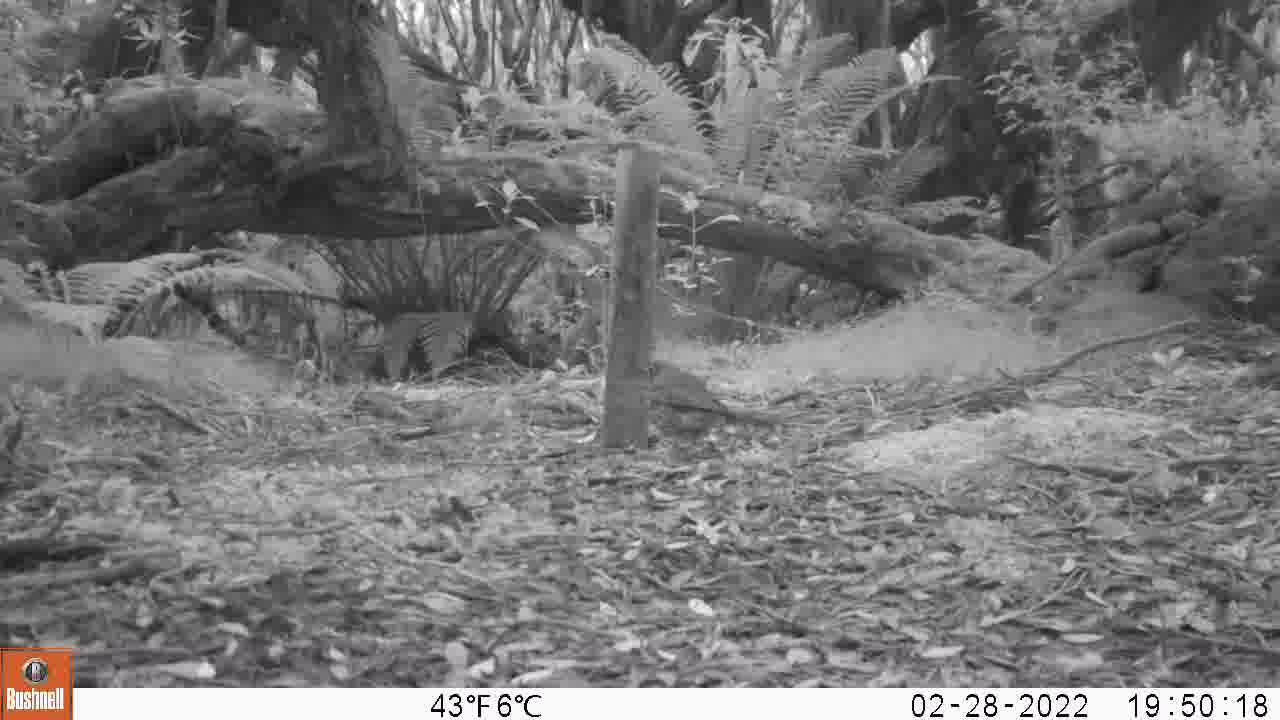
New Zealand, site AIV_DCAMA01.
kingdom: Animalia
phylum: Chordata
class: Aves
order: Passeriformes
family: Turdidae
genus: Turdus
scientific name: Turdus philomelos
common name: song thrush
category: thrush